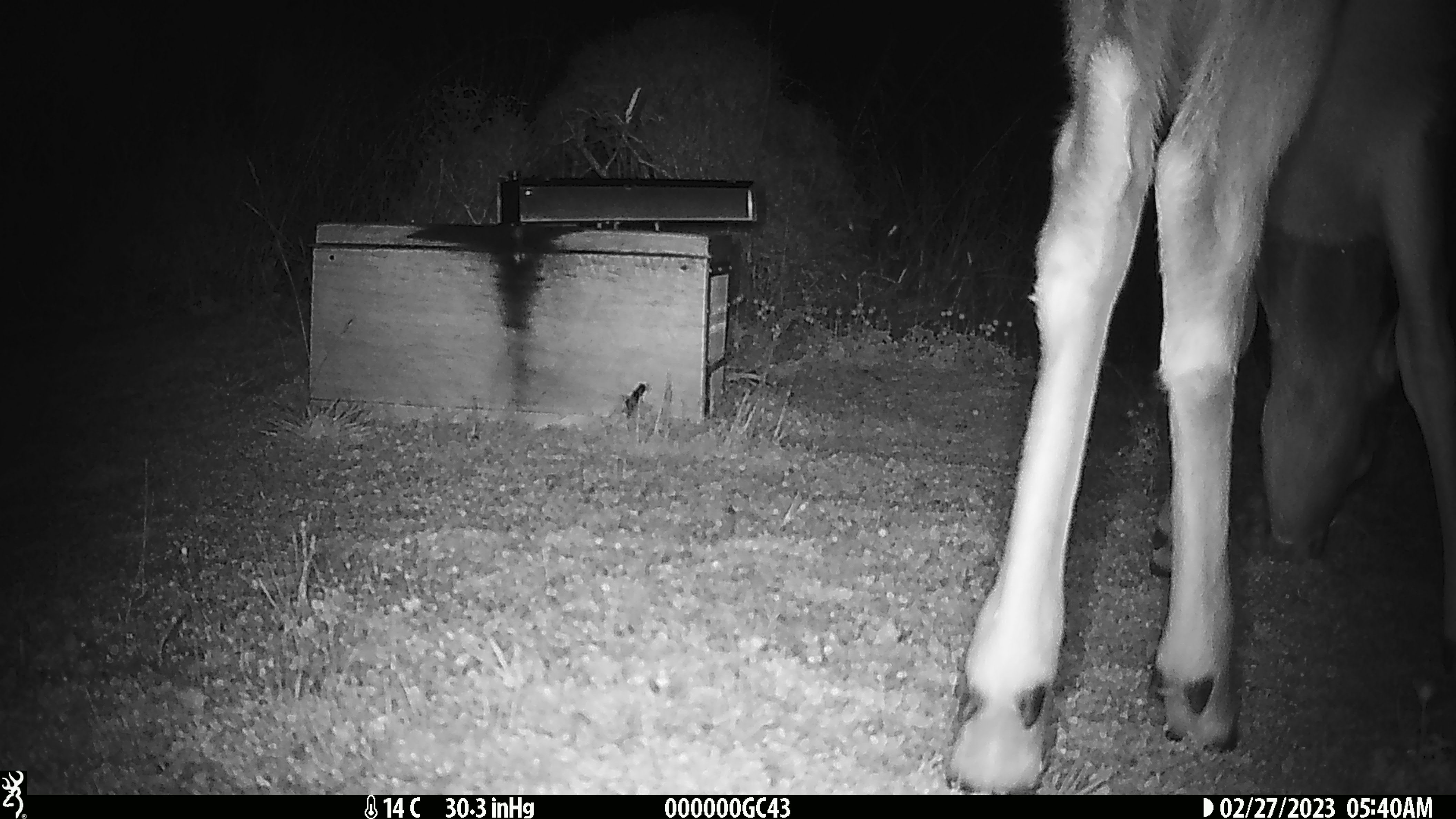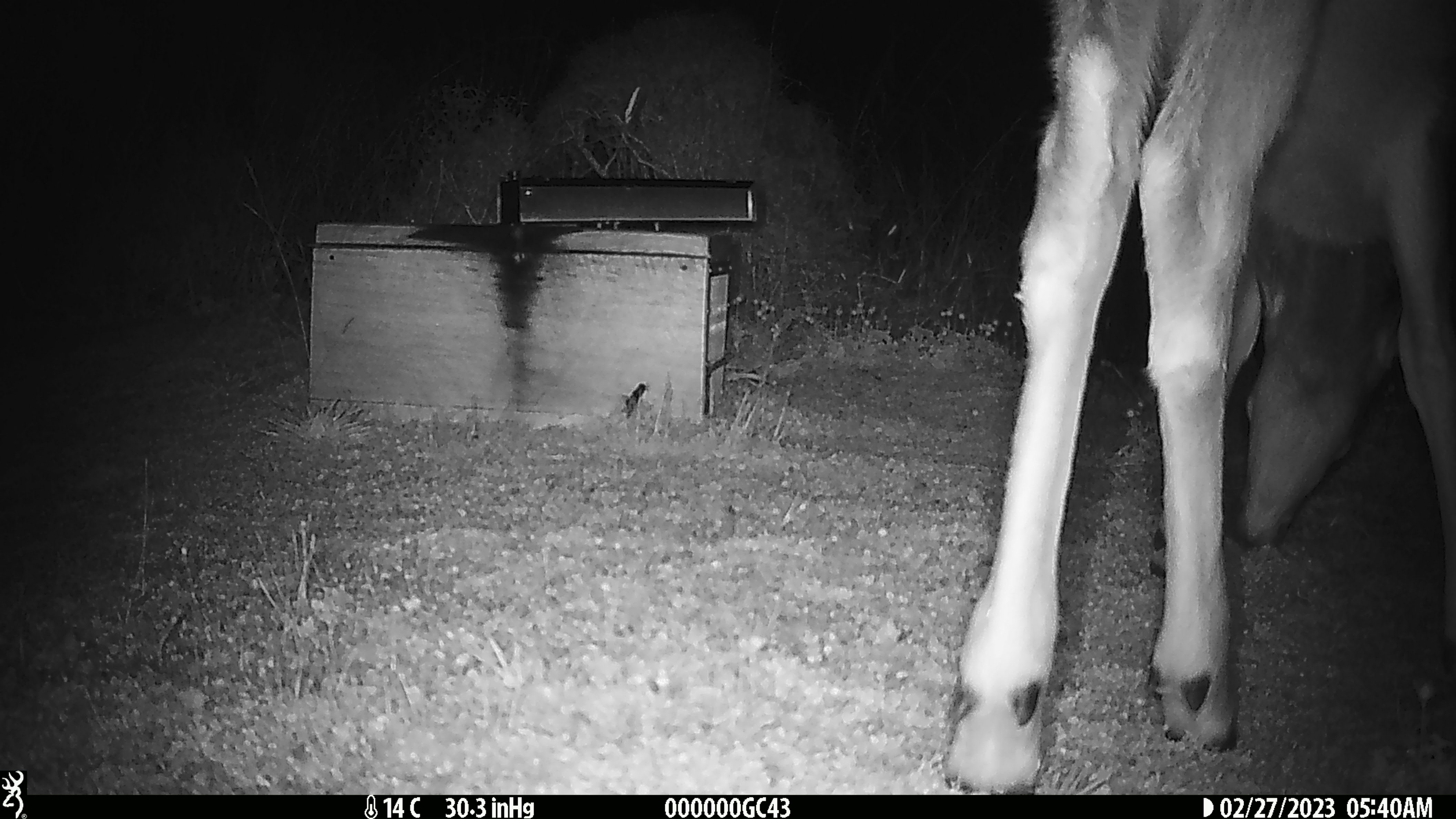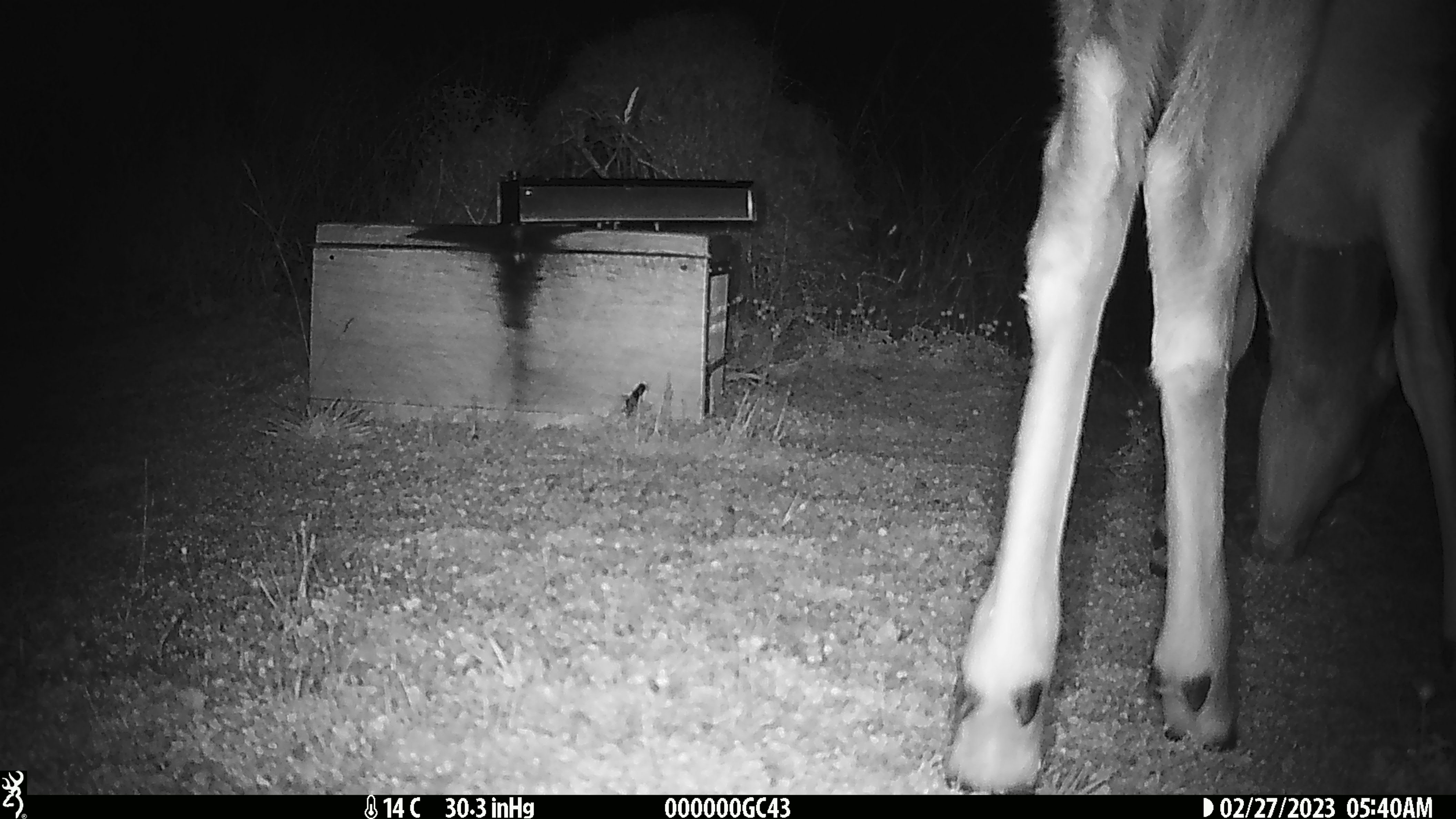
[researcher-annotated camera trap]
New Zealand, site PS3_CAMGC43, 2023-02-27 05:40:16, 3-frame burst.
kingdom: Animalia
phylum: Chordata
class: Mammalia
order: Artiodactyla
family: Cervidae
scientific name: Cervidae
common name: deer